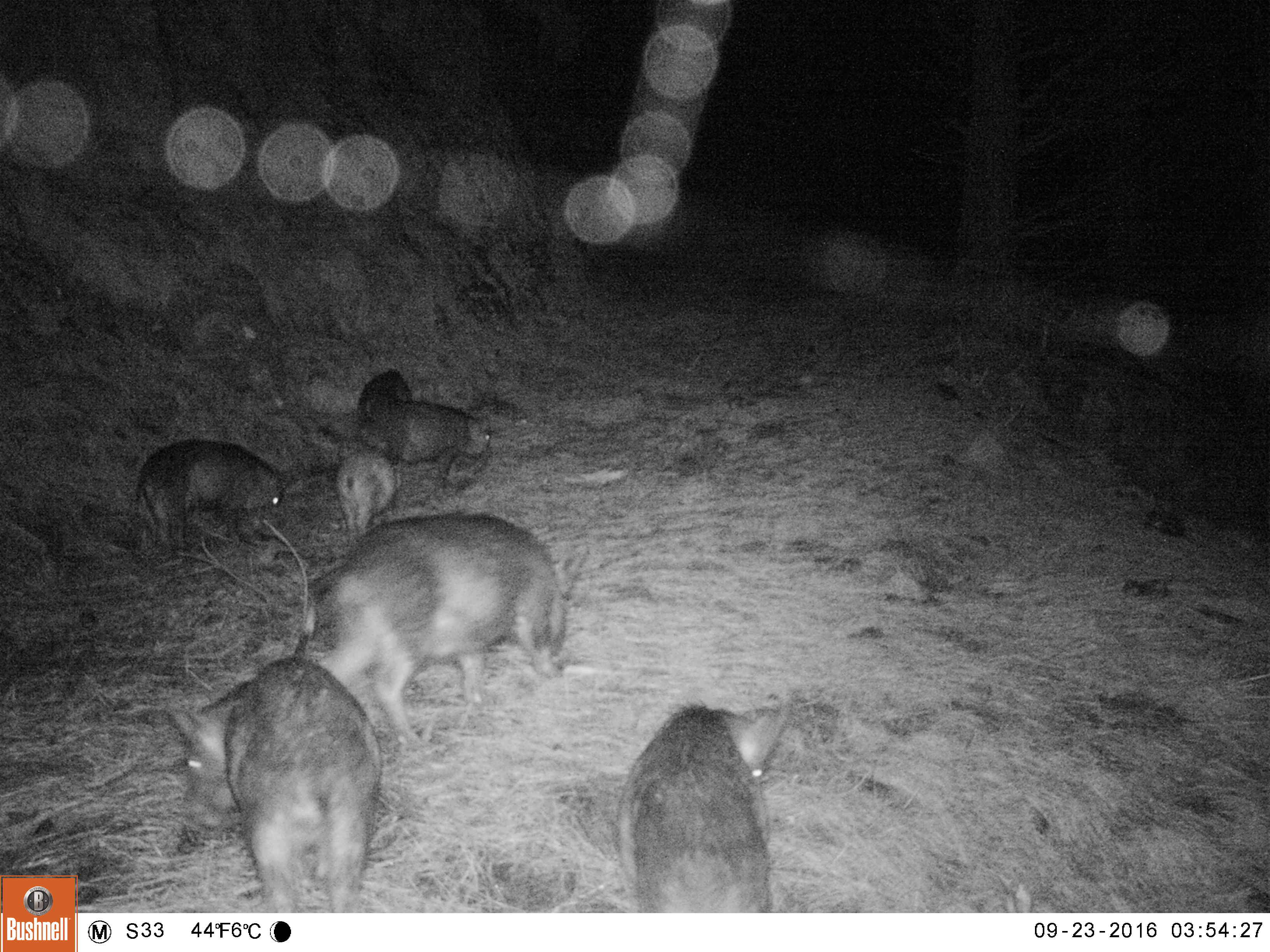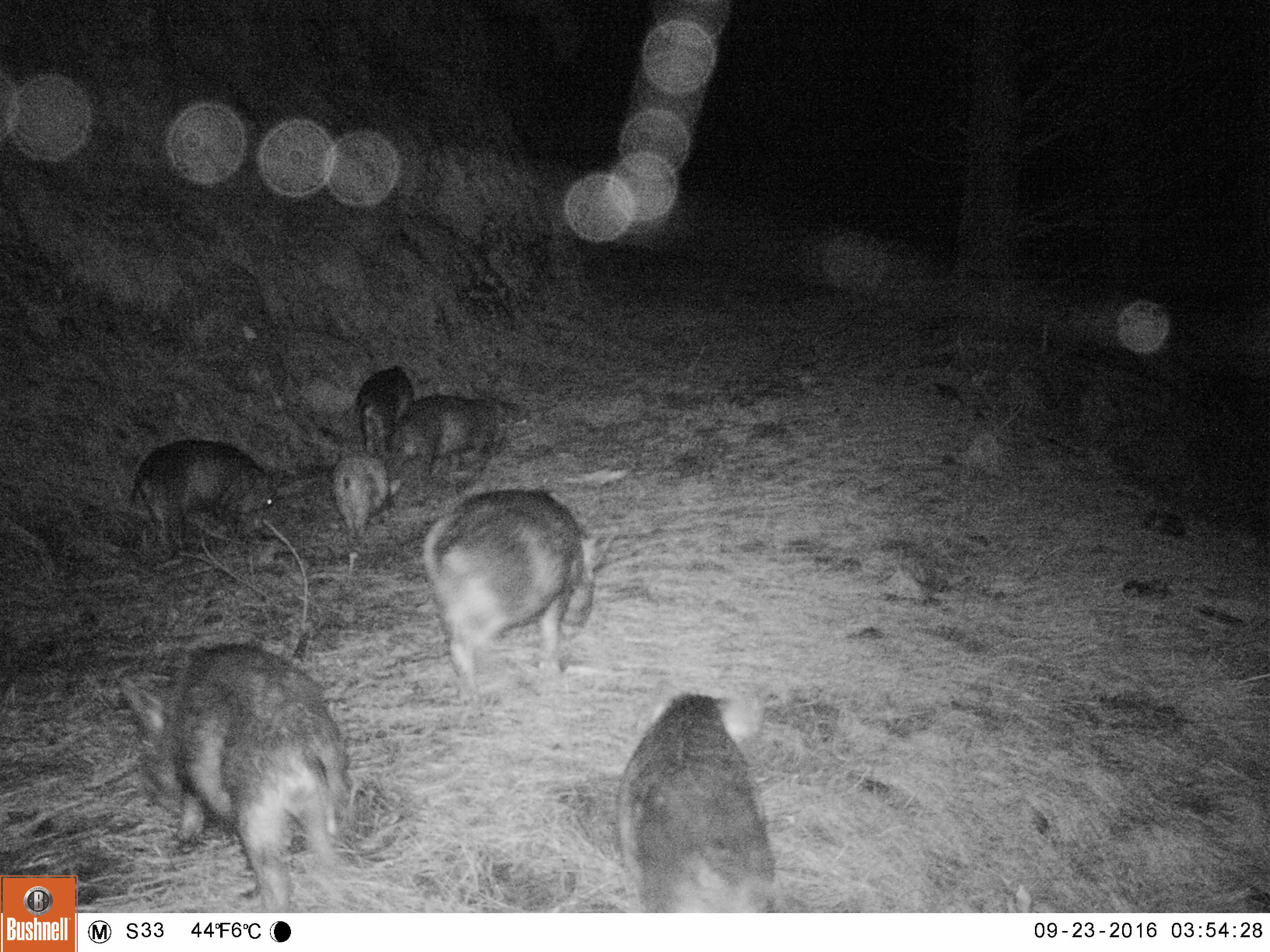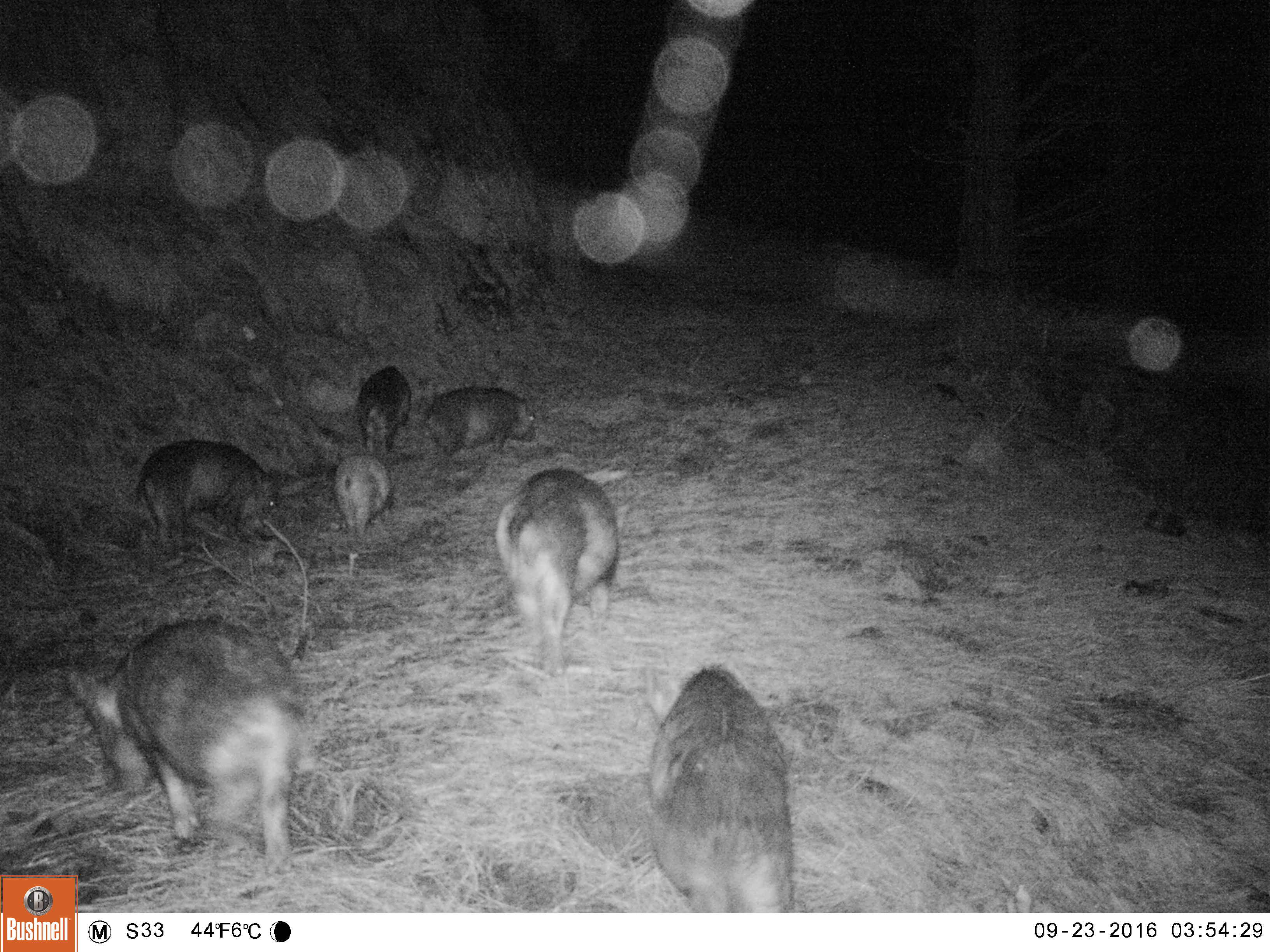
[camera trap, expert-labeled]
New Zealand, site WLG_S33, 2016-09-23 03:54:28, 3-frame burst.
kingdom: Animalia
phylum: Chordata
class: Mammalia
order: Artiodactyla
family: Suidae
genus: Sus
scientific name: Sus scrofa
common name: pig